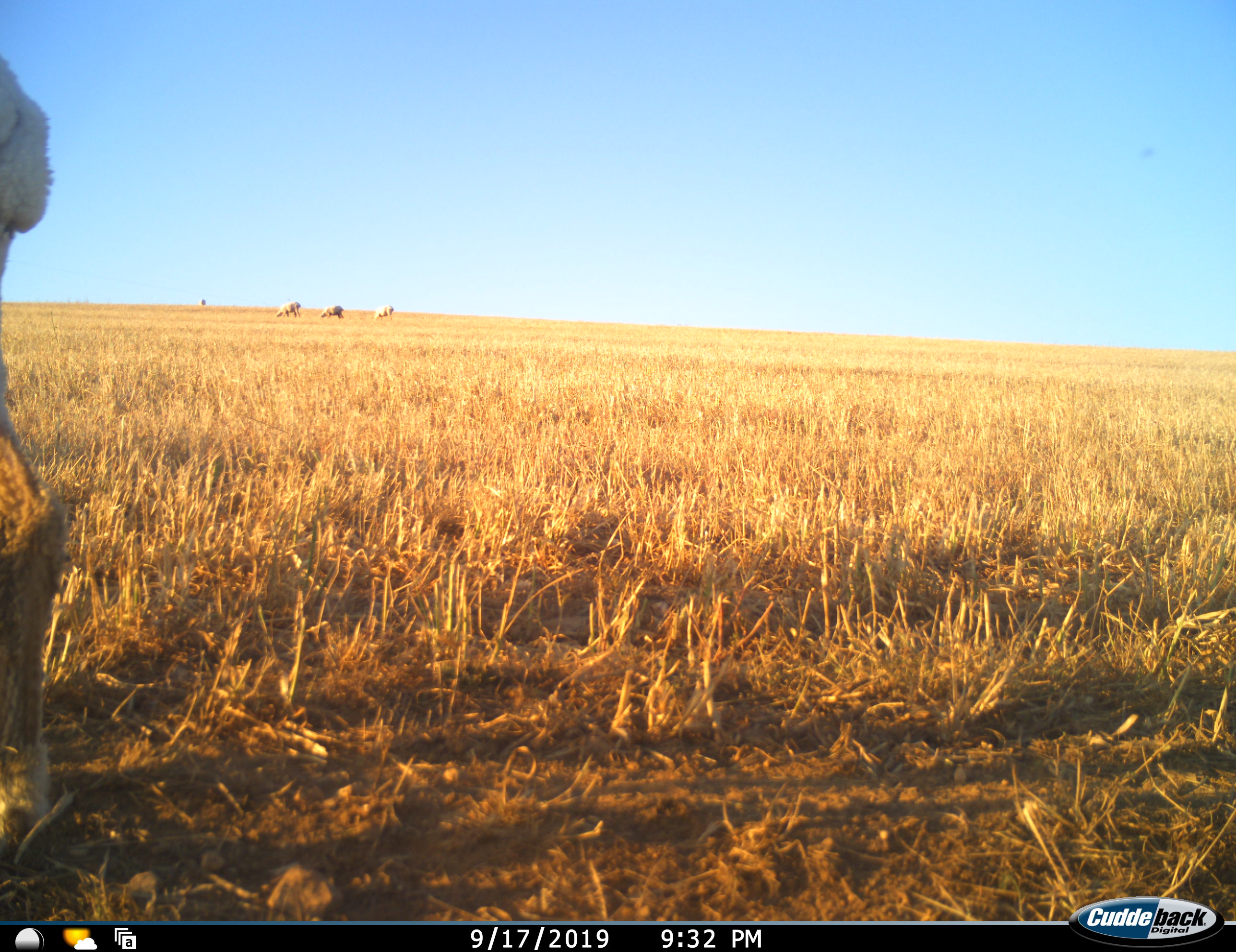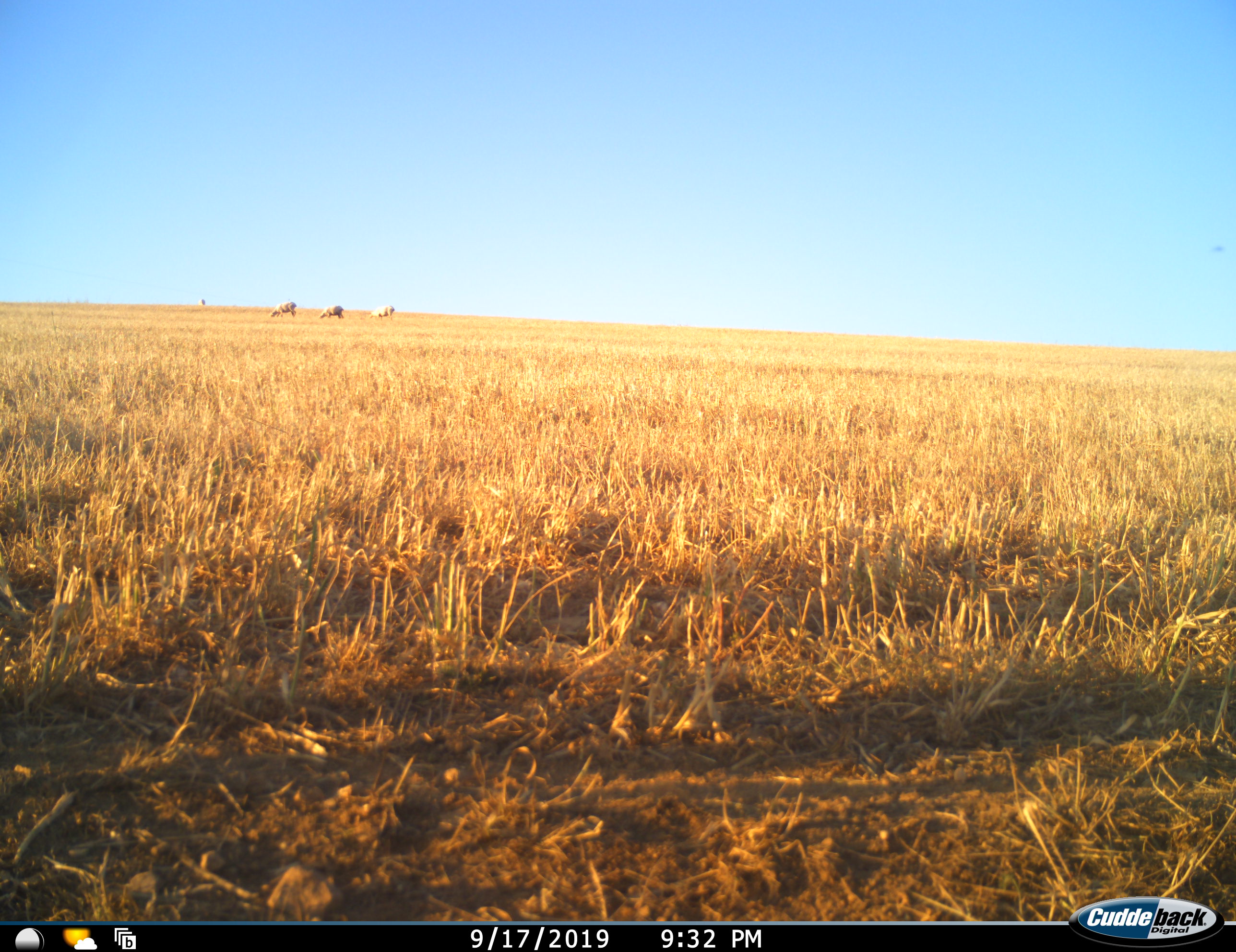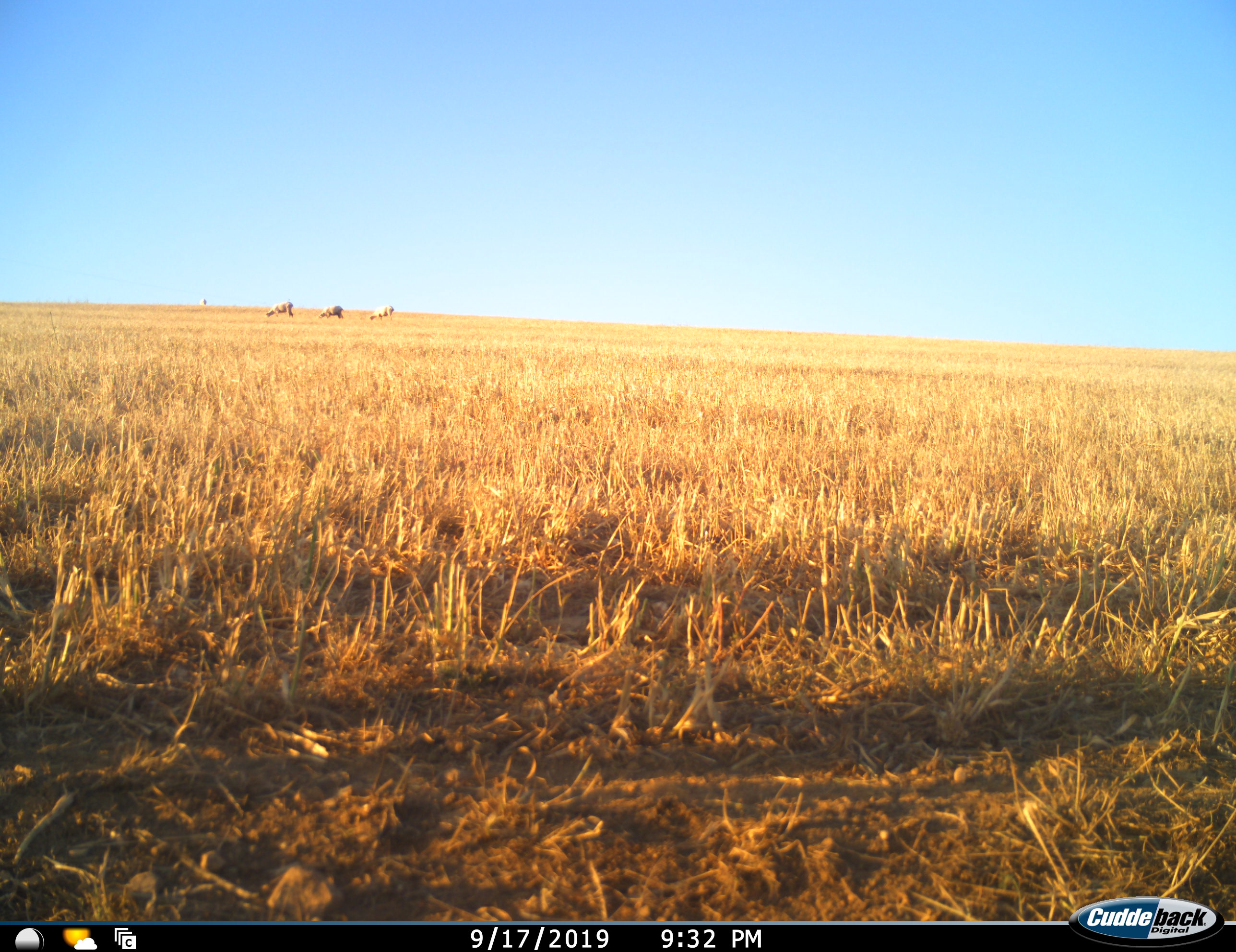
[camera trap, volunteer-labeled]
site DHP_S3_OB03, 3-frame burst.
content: unidentified animal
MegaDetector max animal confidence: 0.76